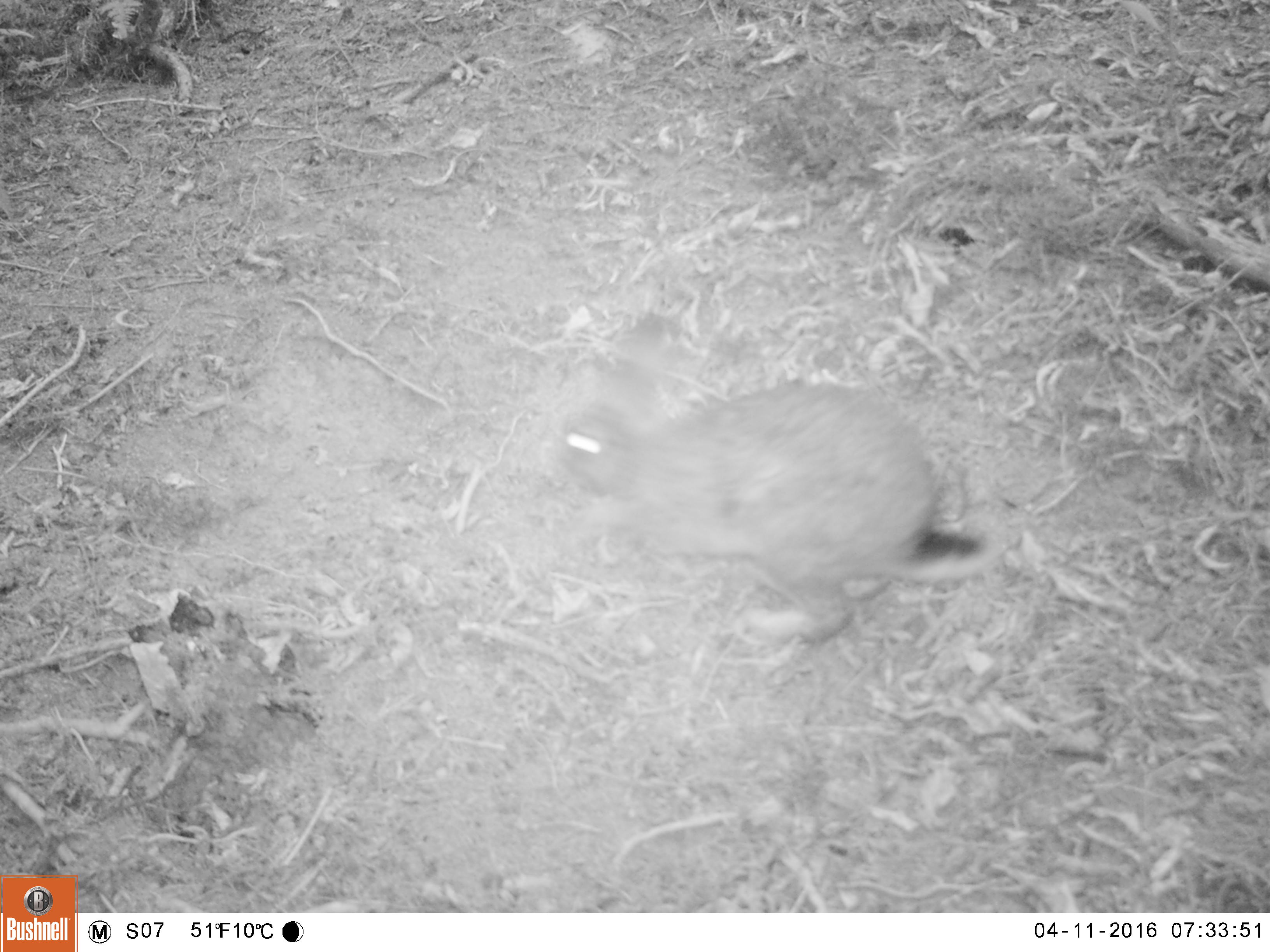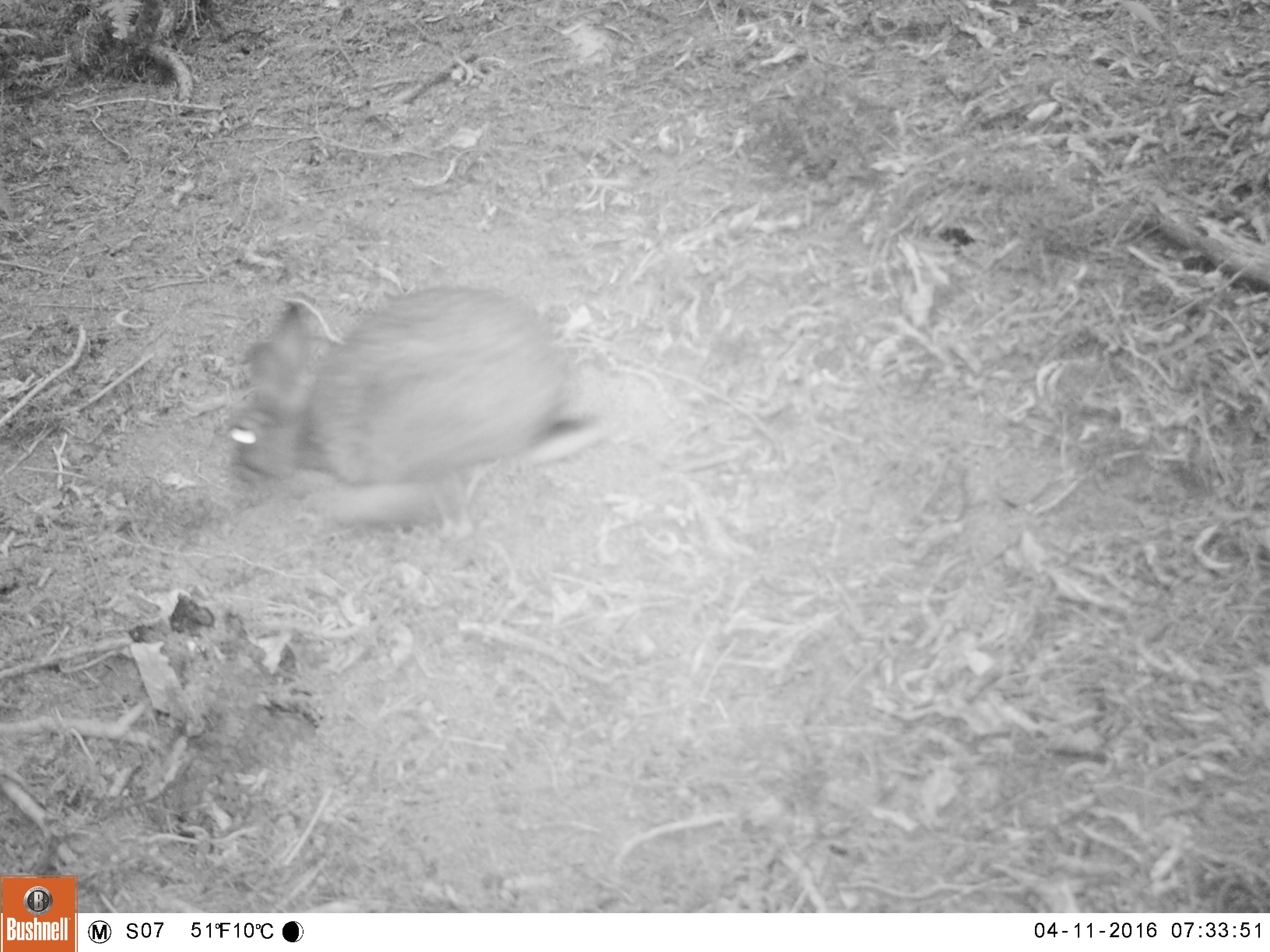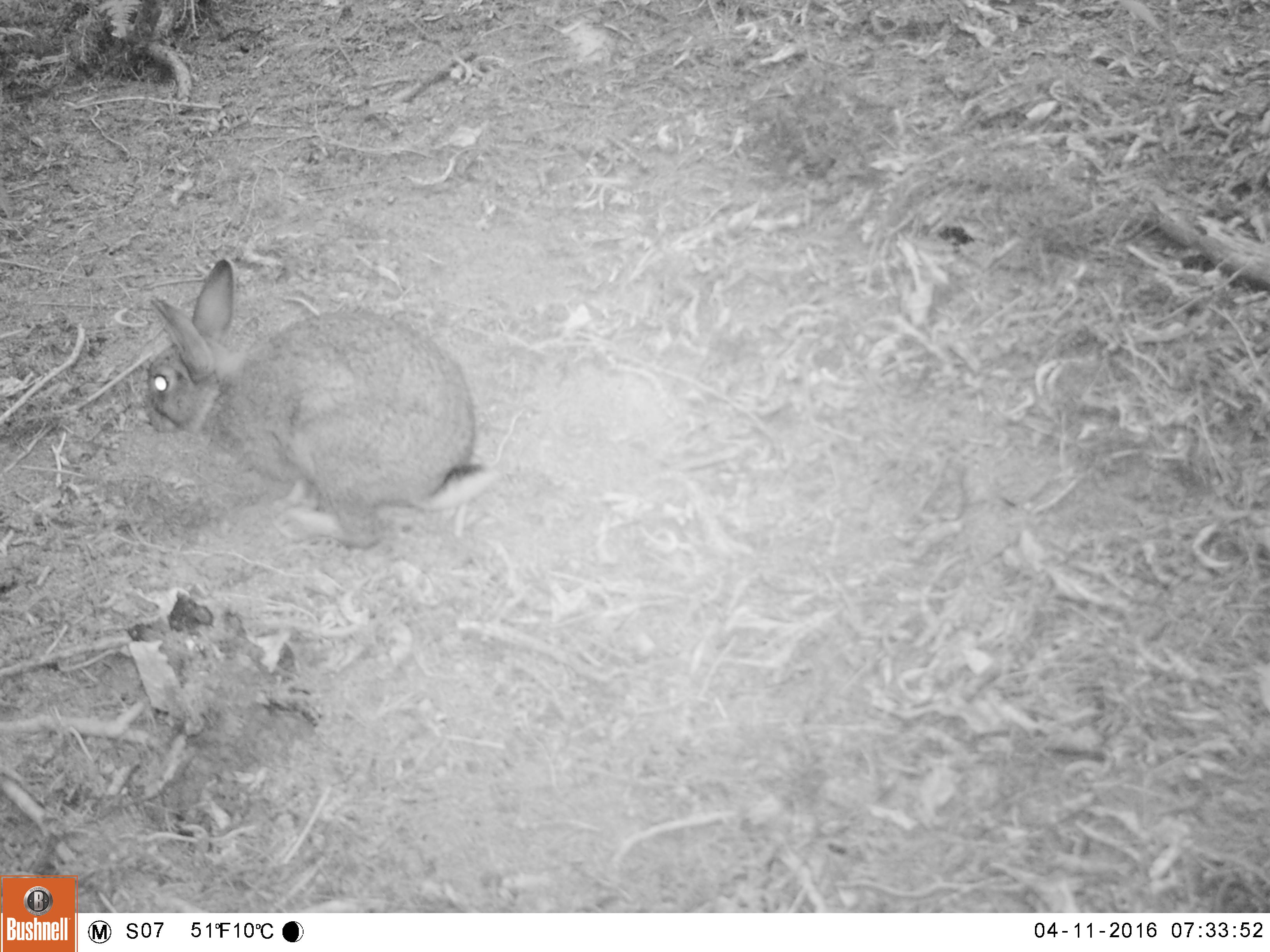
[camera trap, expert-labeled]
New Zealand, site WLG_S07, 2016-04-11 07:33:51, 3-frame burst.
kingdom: Animalia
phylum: Chordata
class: Mammalia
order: Lagomorpha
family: Leporidae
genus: Oryctolagus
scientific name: Oryctolagus cuniculus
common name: european rabbit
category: rabbit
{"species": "rabbit (european rabbit) (Oryctolagus cuniculus)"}